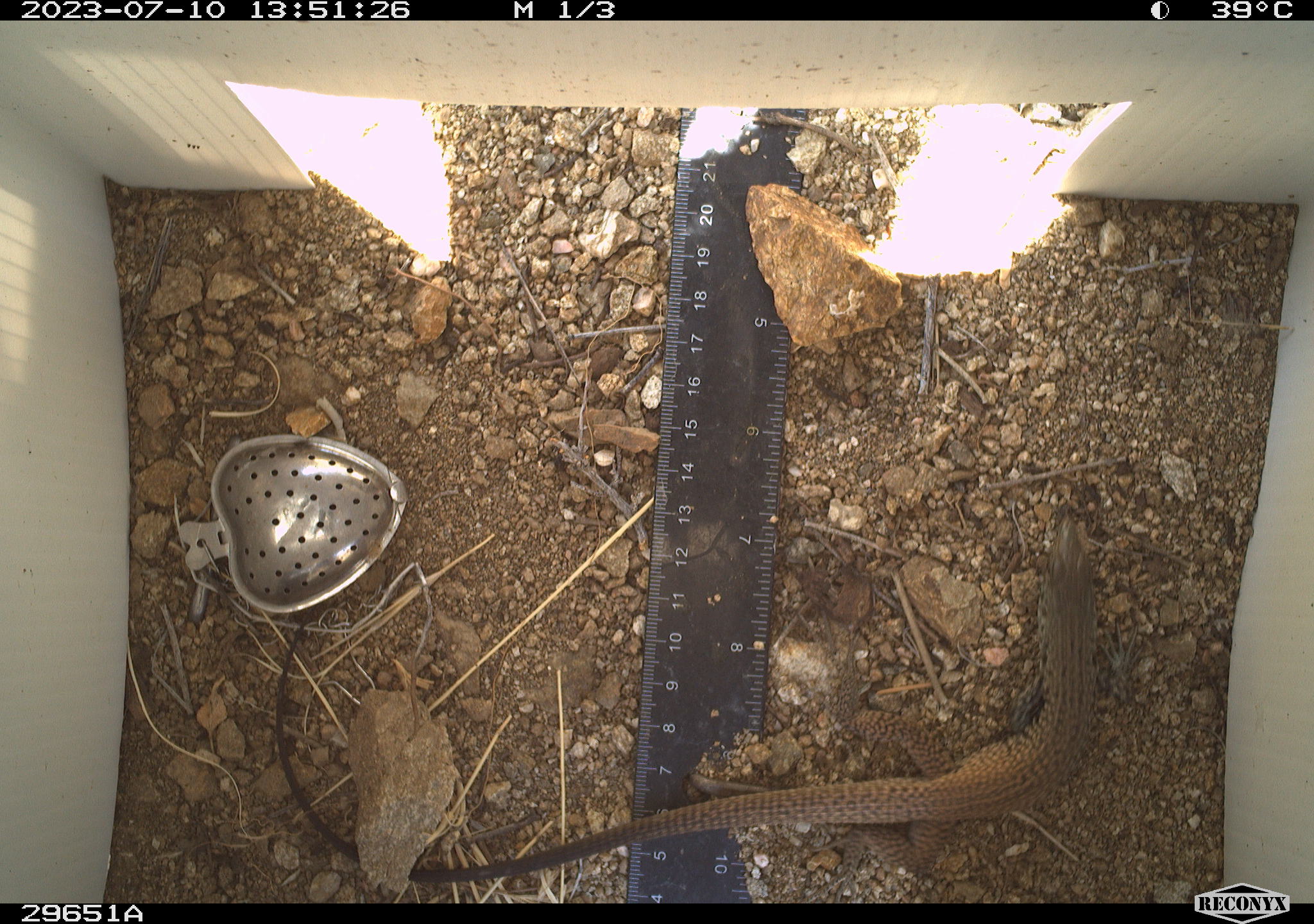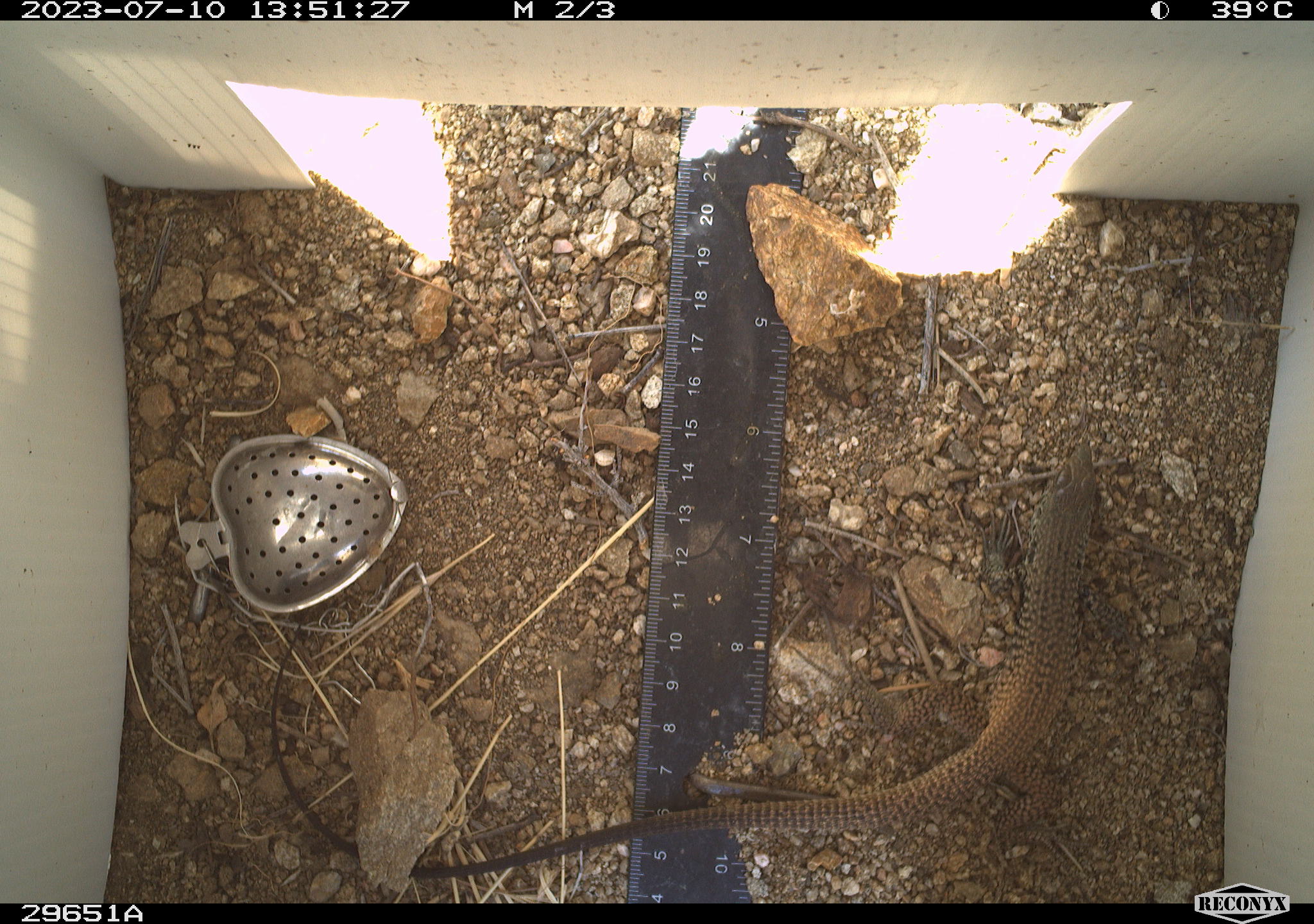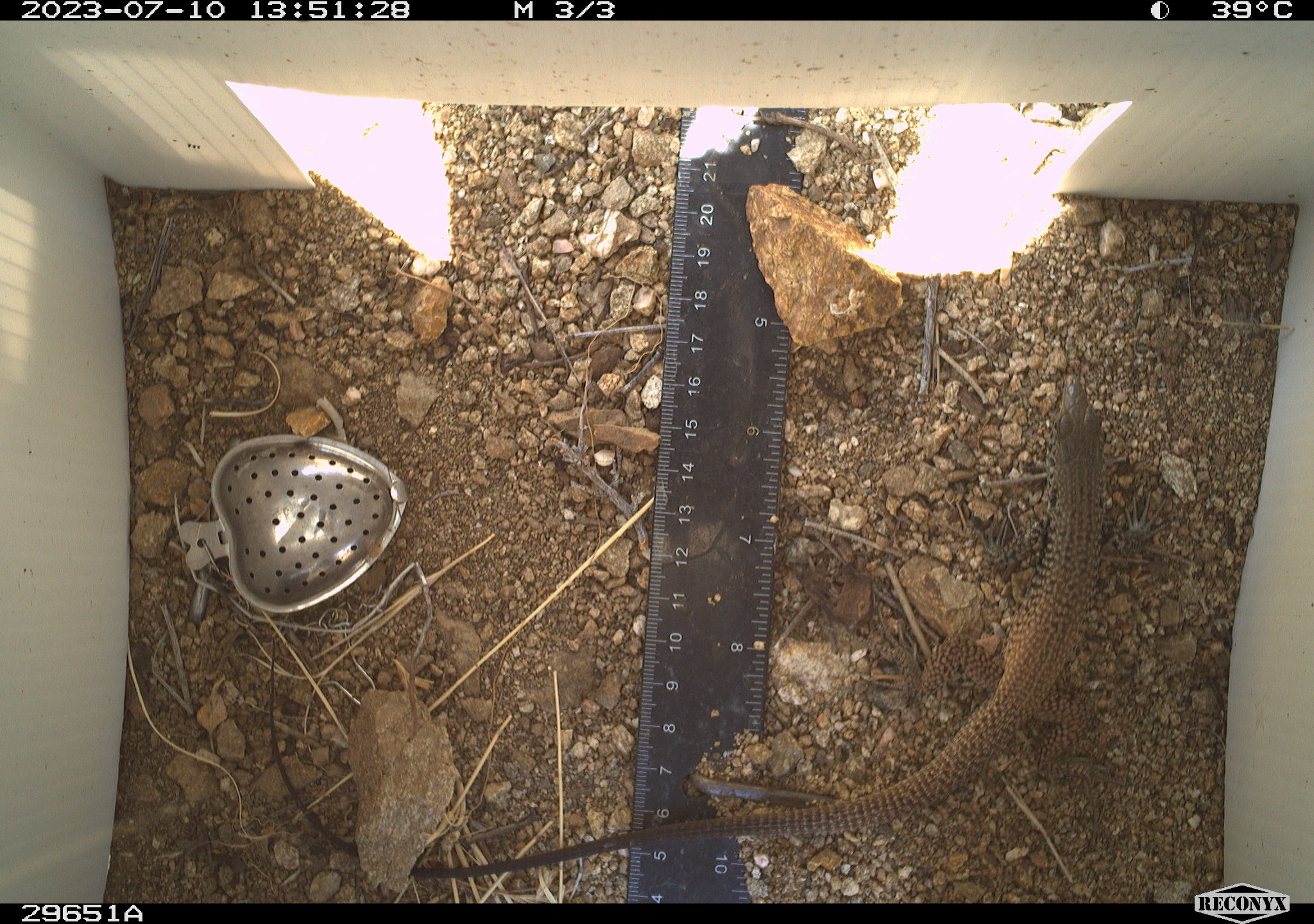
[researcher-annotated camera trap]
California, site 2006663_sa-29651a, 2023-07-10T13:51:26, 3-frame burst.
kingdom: Animalia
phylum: Chordata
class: Reptilia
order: Squamata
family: Teiidae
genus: Aspidoscelis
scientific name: Aspidoscelis tigris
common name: western whiptail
Western whiptail (Aspidoscelis tigris).